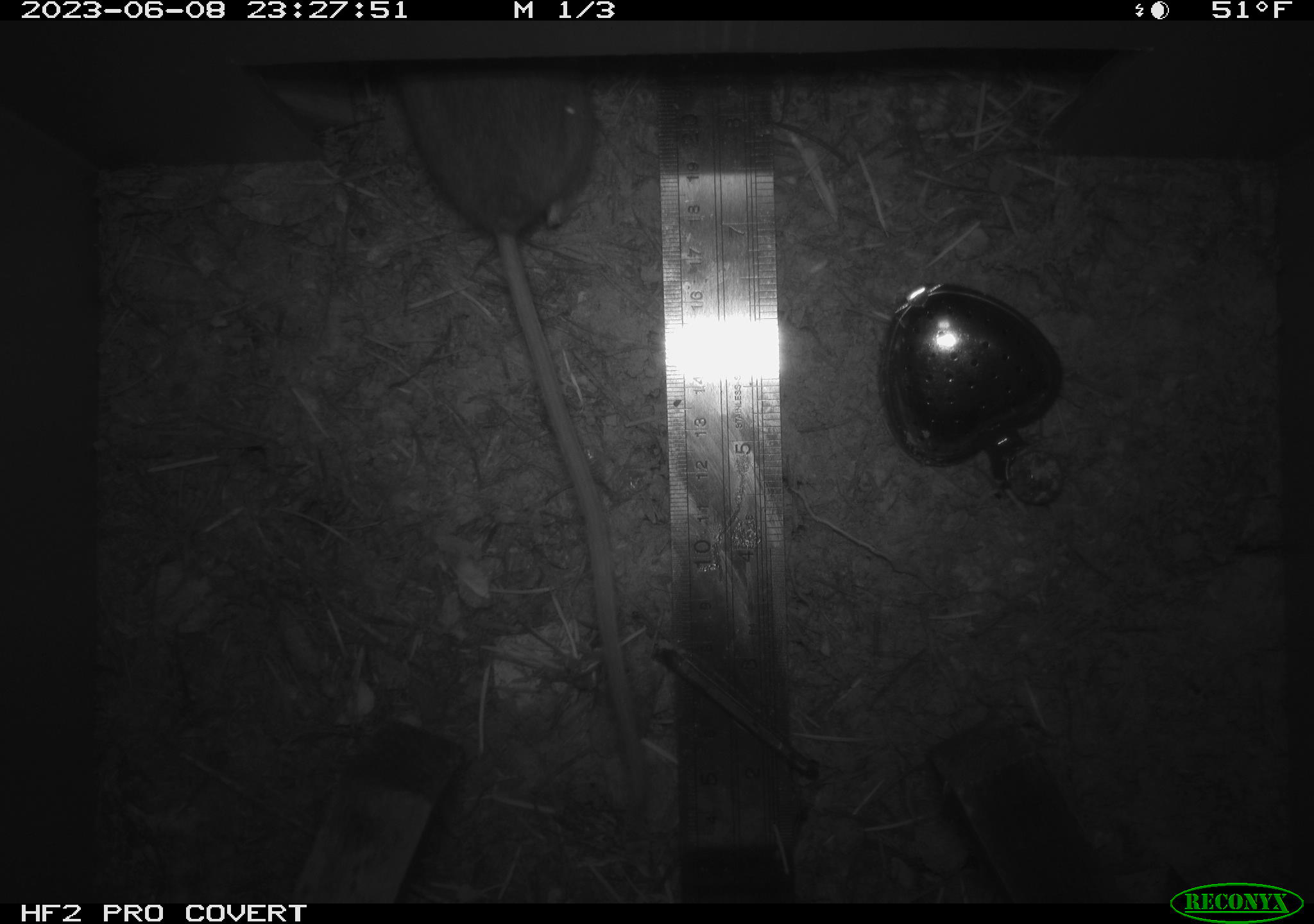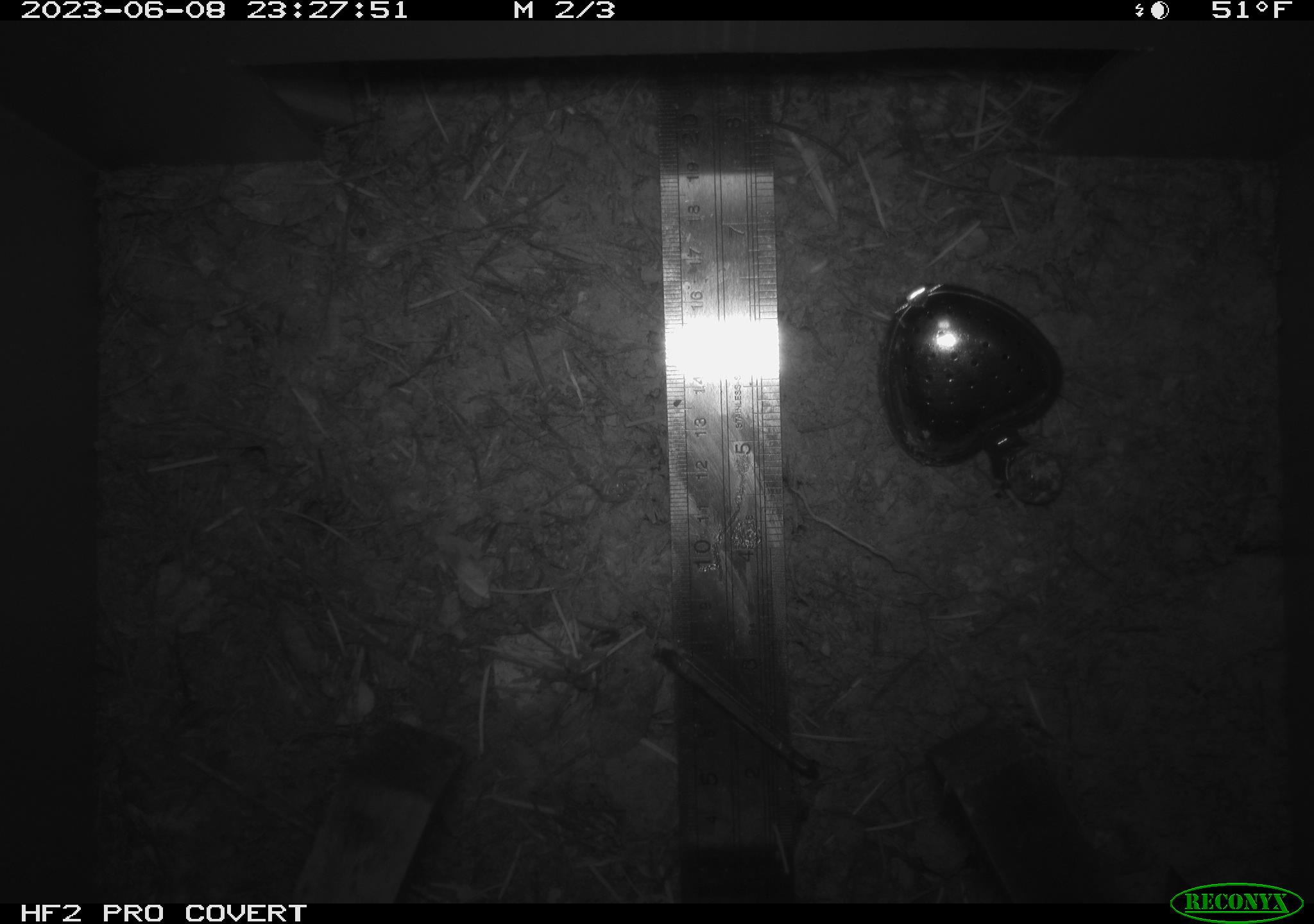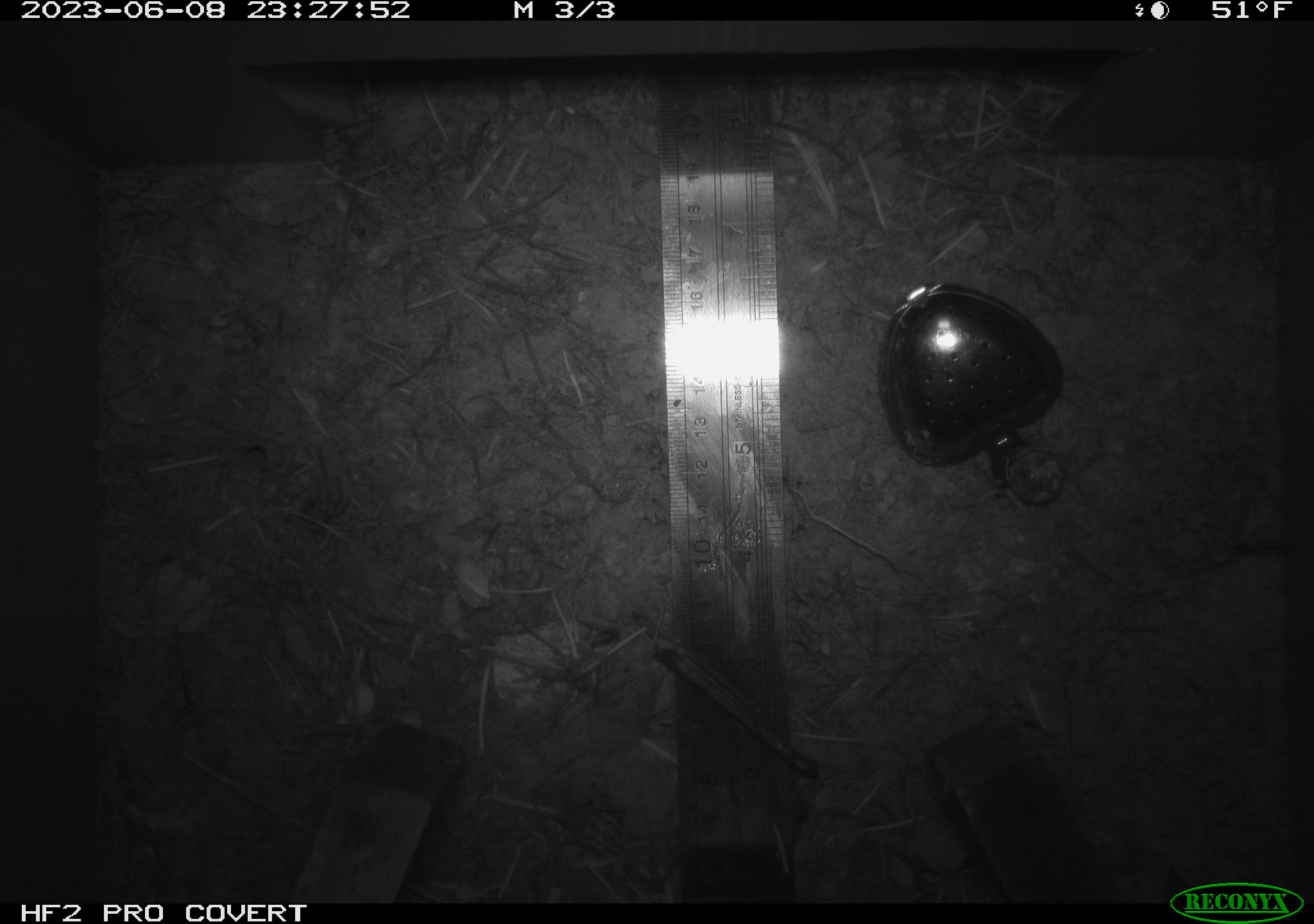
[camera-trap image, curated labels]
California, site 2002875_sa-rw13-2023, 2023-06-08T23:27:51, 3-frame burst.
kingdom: Animalia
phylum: Chordata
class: Mammalia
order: Rodentia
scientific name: Rodentia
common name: mouse species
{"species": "mouse species (Rodentia)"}